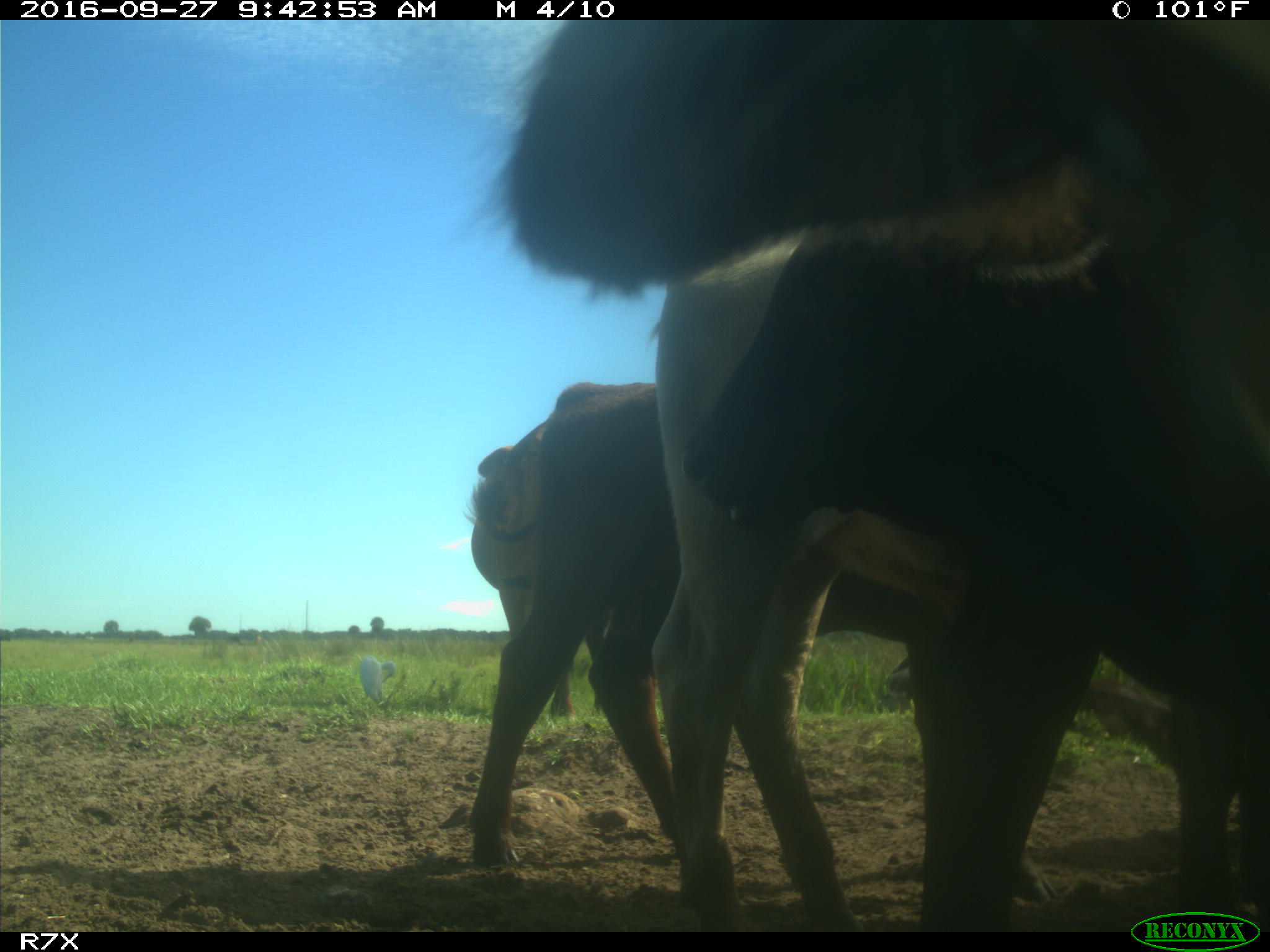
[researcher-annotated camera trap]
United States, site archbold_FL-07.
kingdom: Animalia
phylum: Chordata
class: Mammalia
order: Artiodactyla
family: Bovidae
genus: Bos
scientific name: Bos taurus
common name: domestic cow